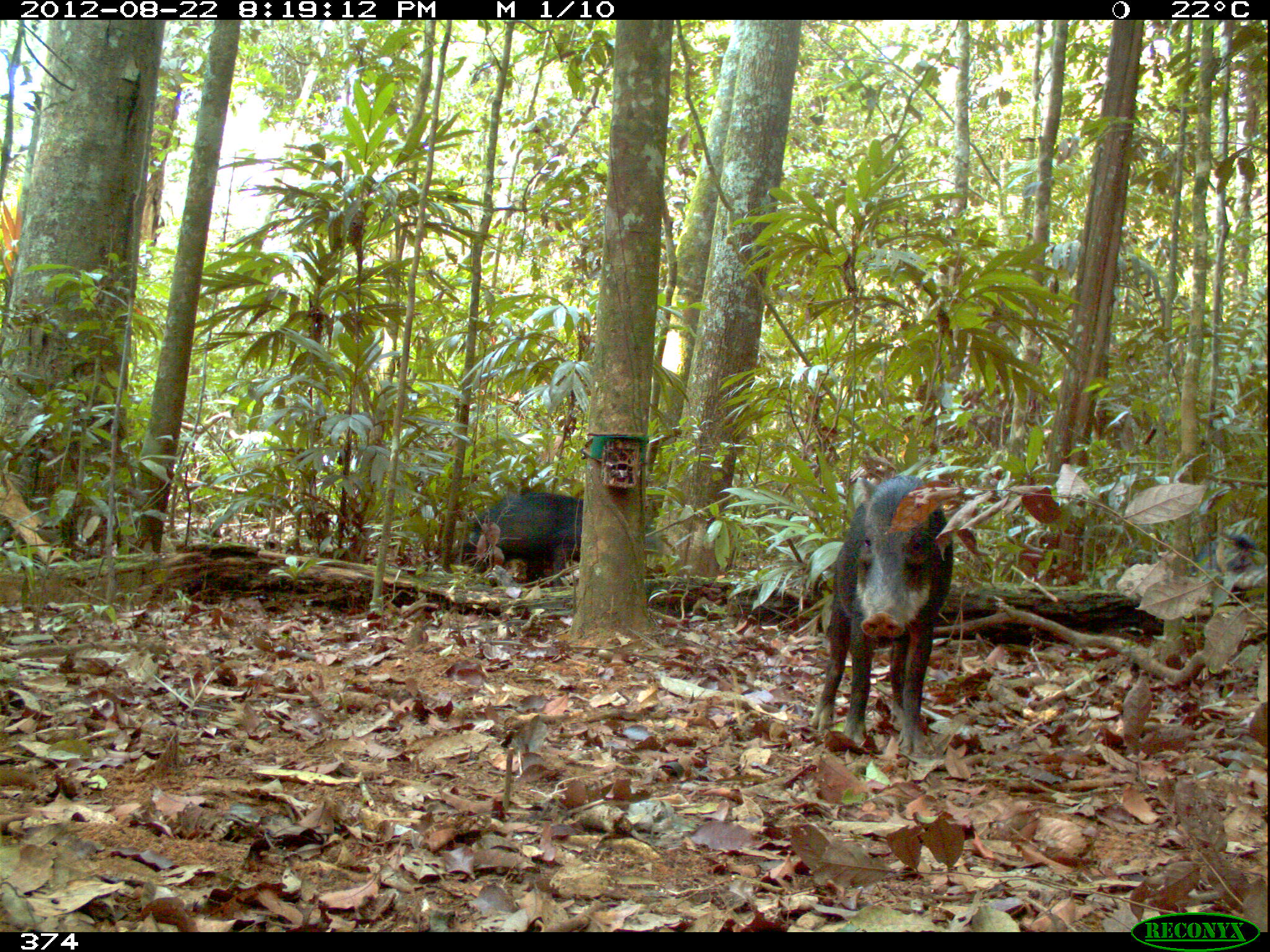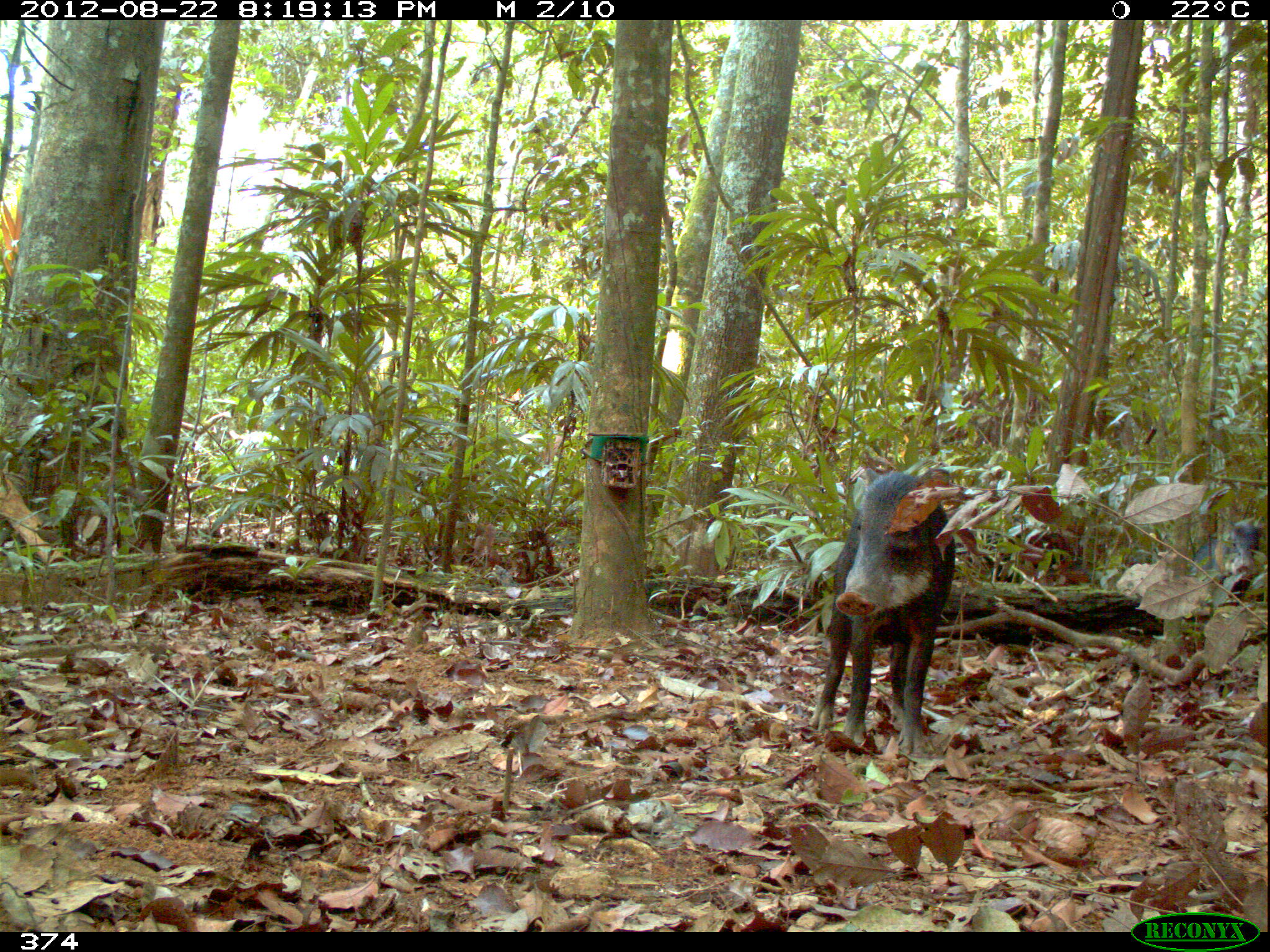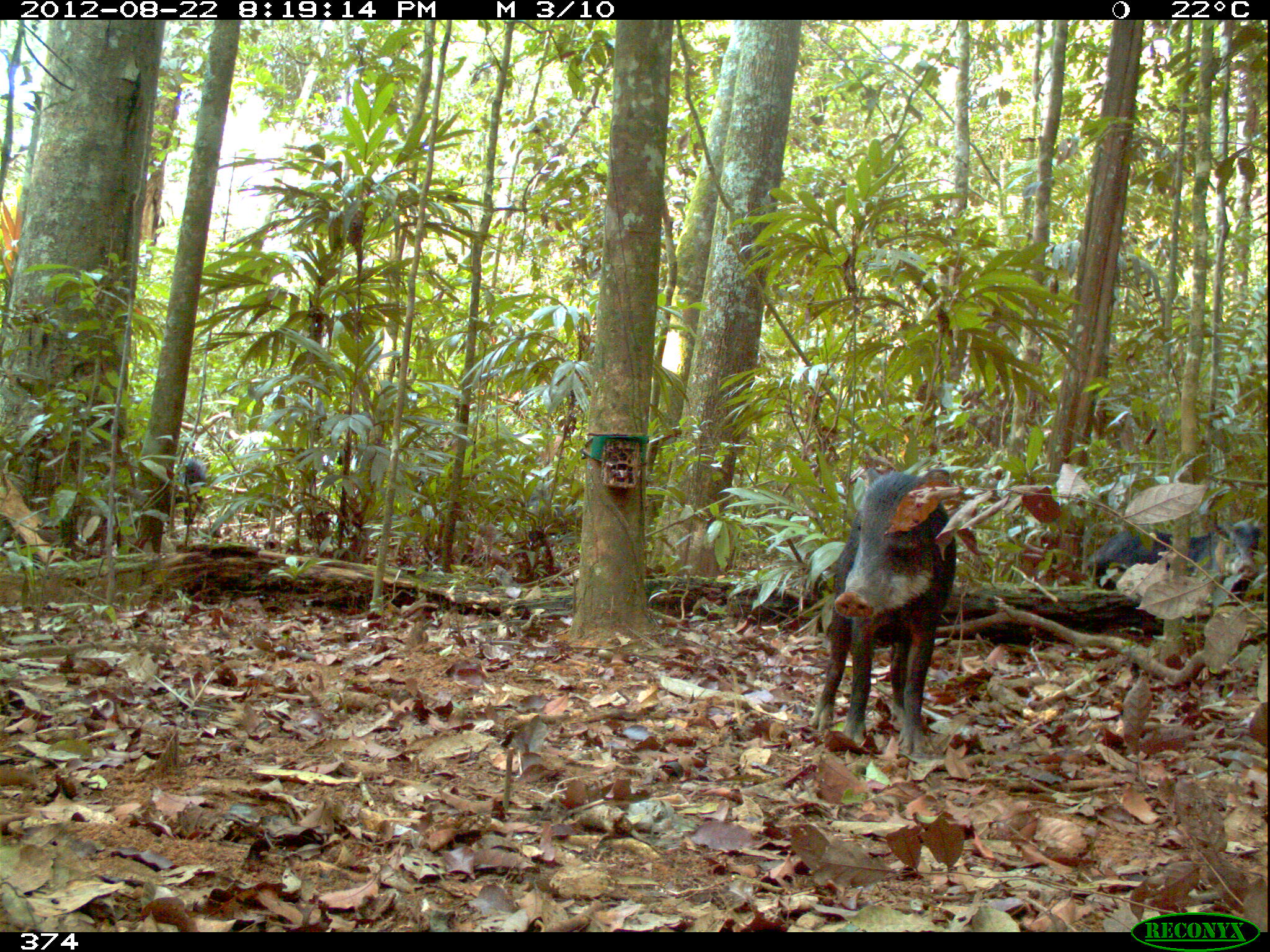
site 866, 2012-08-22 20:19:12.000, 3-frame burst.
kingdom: Animalia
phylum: Chordata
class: Mammalia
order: Artiodactyla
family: Tayassuidae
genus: Tayassu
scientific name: Tayassu pecari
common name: white-lipped peccary